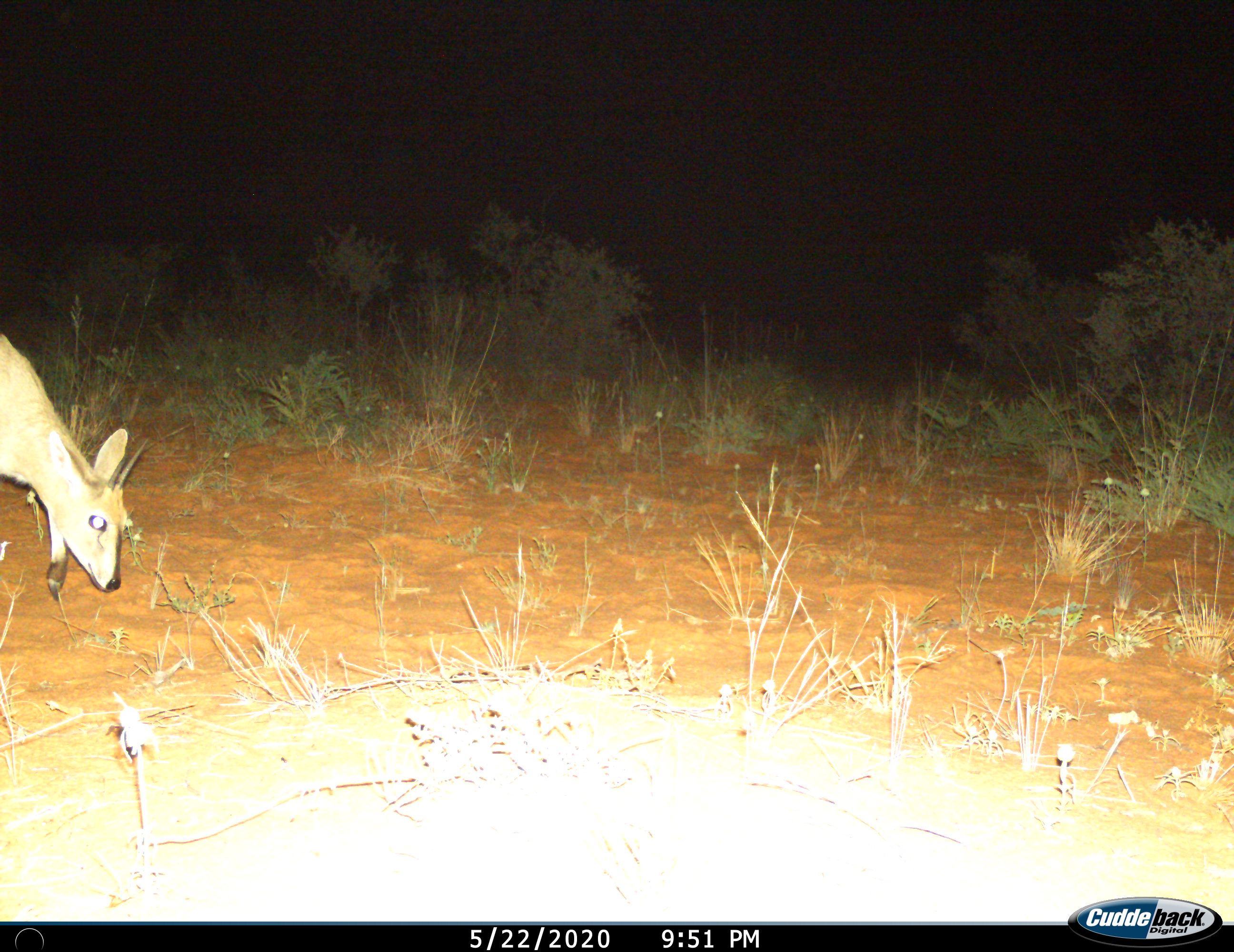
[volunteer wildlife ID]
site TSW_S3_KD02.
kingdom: Animalia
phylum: Chordata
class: Mammalia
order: Artiodactyla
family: Bovidae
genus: Sylvicapra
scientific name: Sylvicapra grimmia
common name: common duiker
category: duikercommongrey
Duikercommongrey (common duiker) (Sylvicapra grimmia), count 1. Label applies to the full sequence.